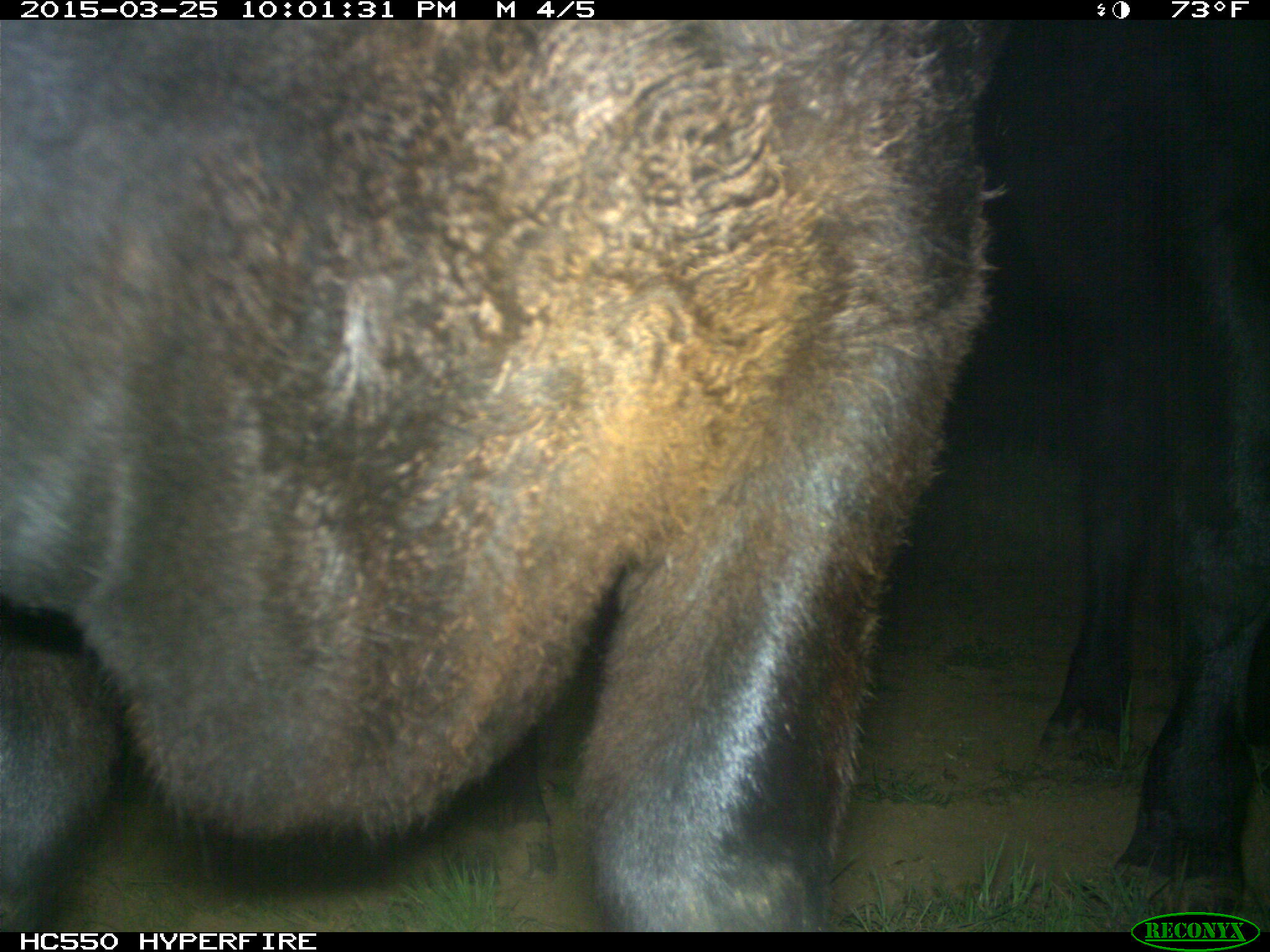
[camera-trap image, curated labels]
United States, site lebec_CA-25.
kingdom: Animalia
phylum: Chordata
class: Mammalia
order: Artiodactyla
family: Bovidae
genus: Bos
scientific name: Bos taurus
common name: domestic cow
Bos taurus (domestic cow).